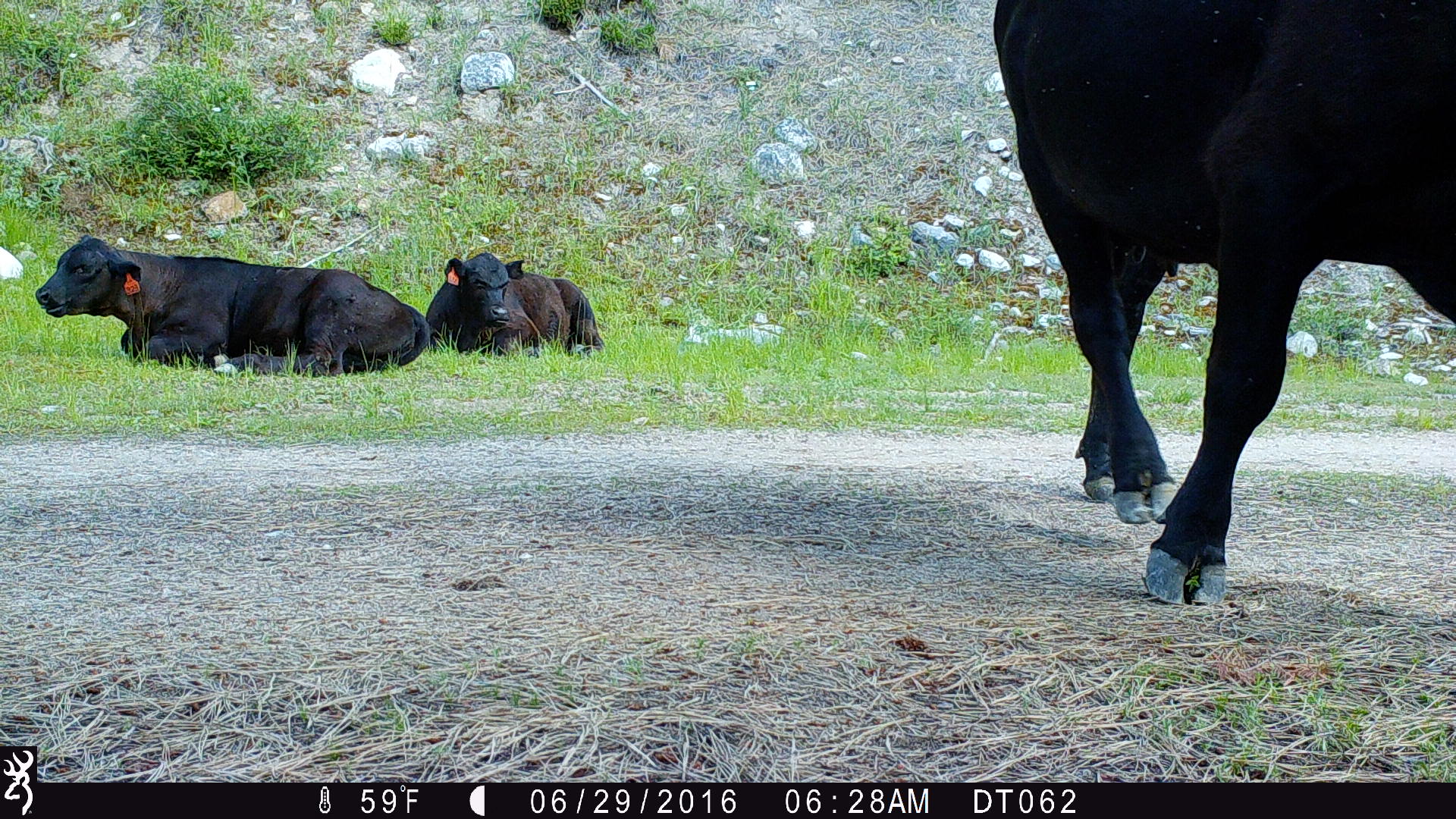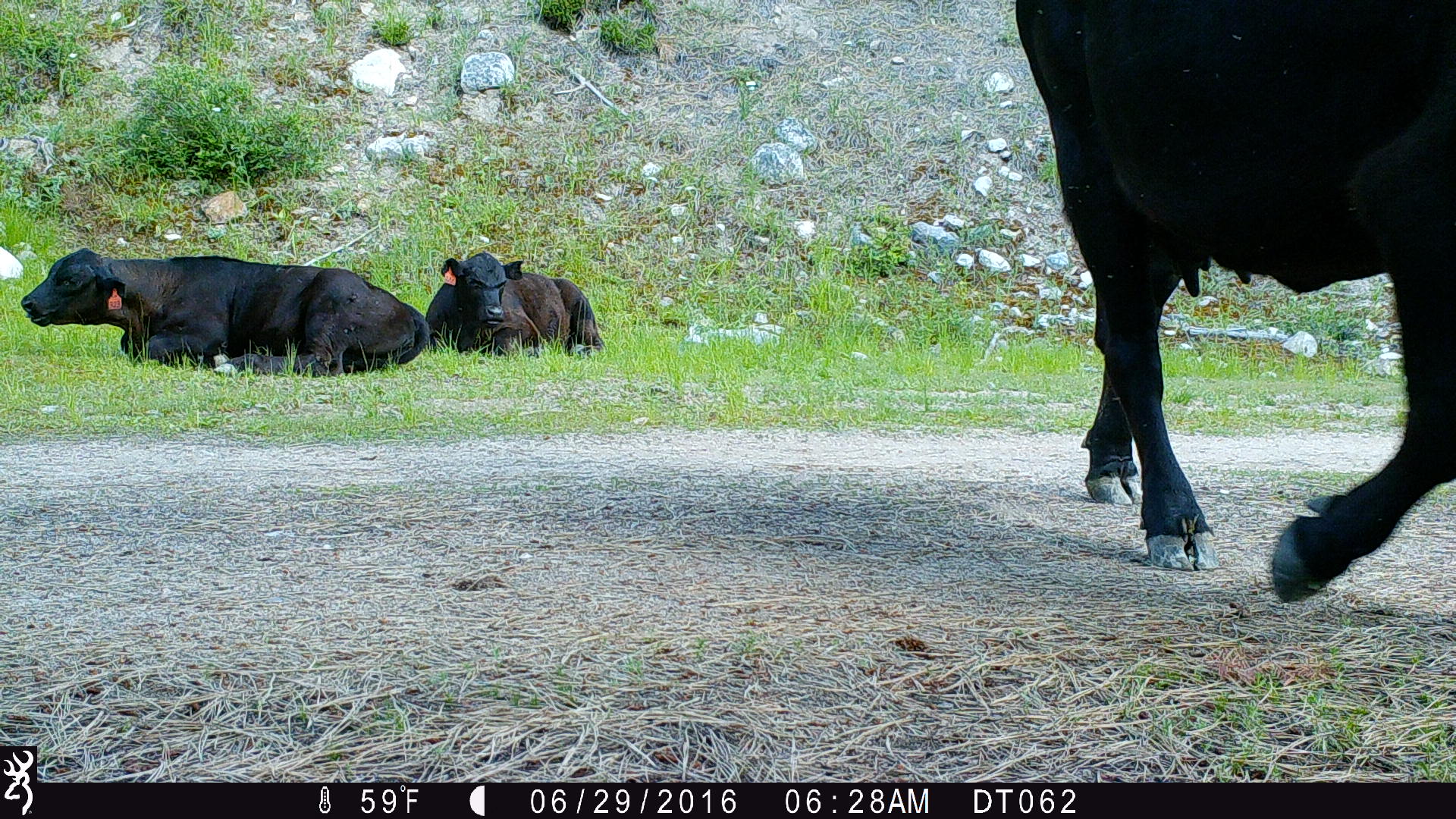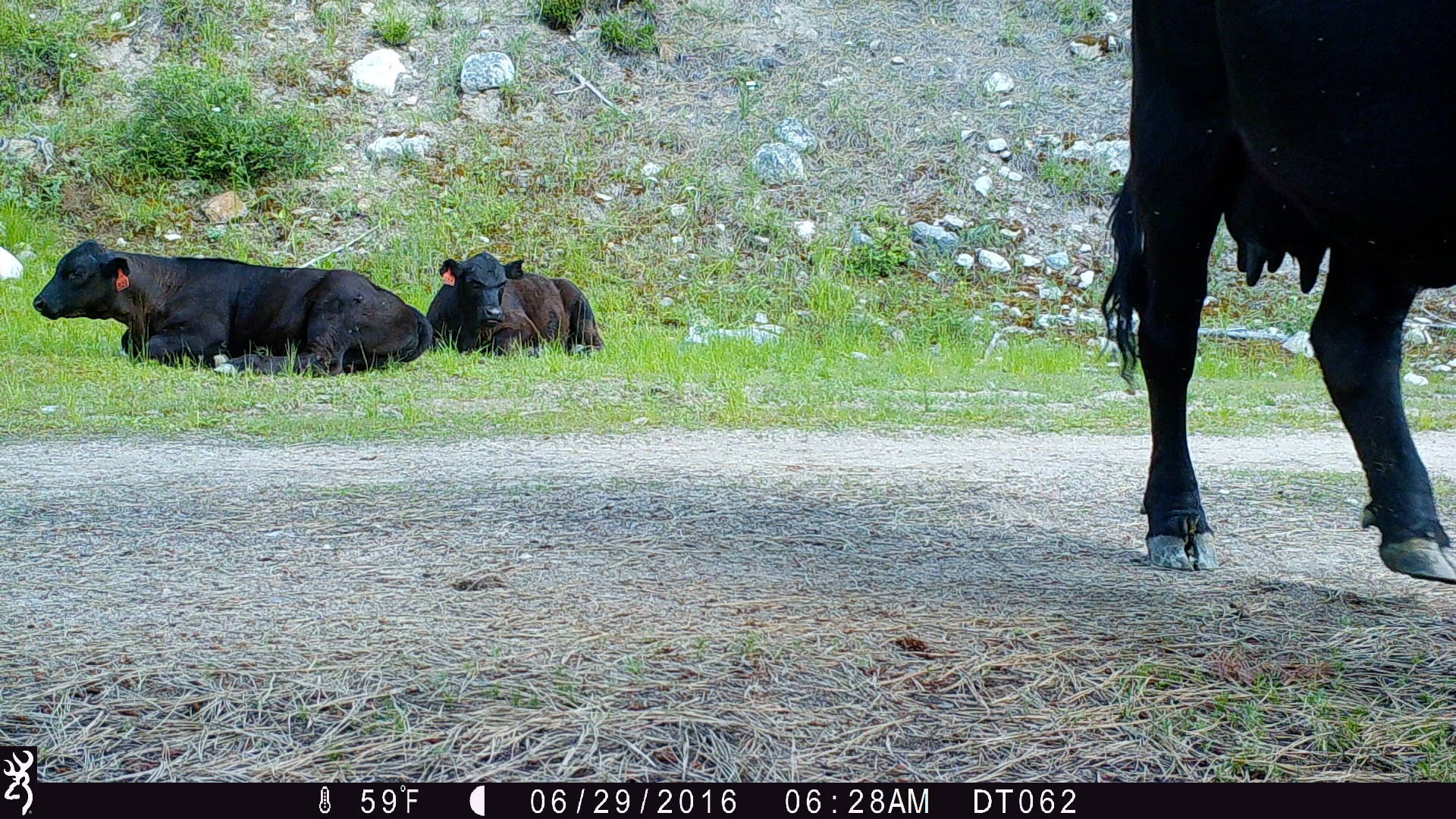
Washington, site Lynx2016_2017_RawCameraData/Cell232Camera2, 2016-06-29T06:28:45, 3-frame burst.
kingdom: Animalia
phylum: Chordata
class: Mammalia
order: Artiodactyla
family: Bovidae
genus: Bos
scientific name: Bos taurus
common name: domestic cattle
Domestic cattle (Bos taurus). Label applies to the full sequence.